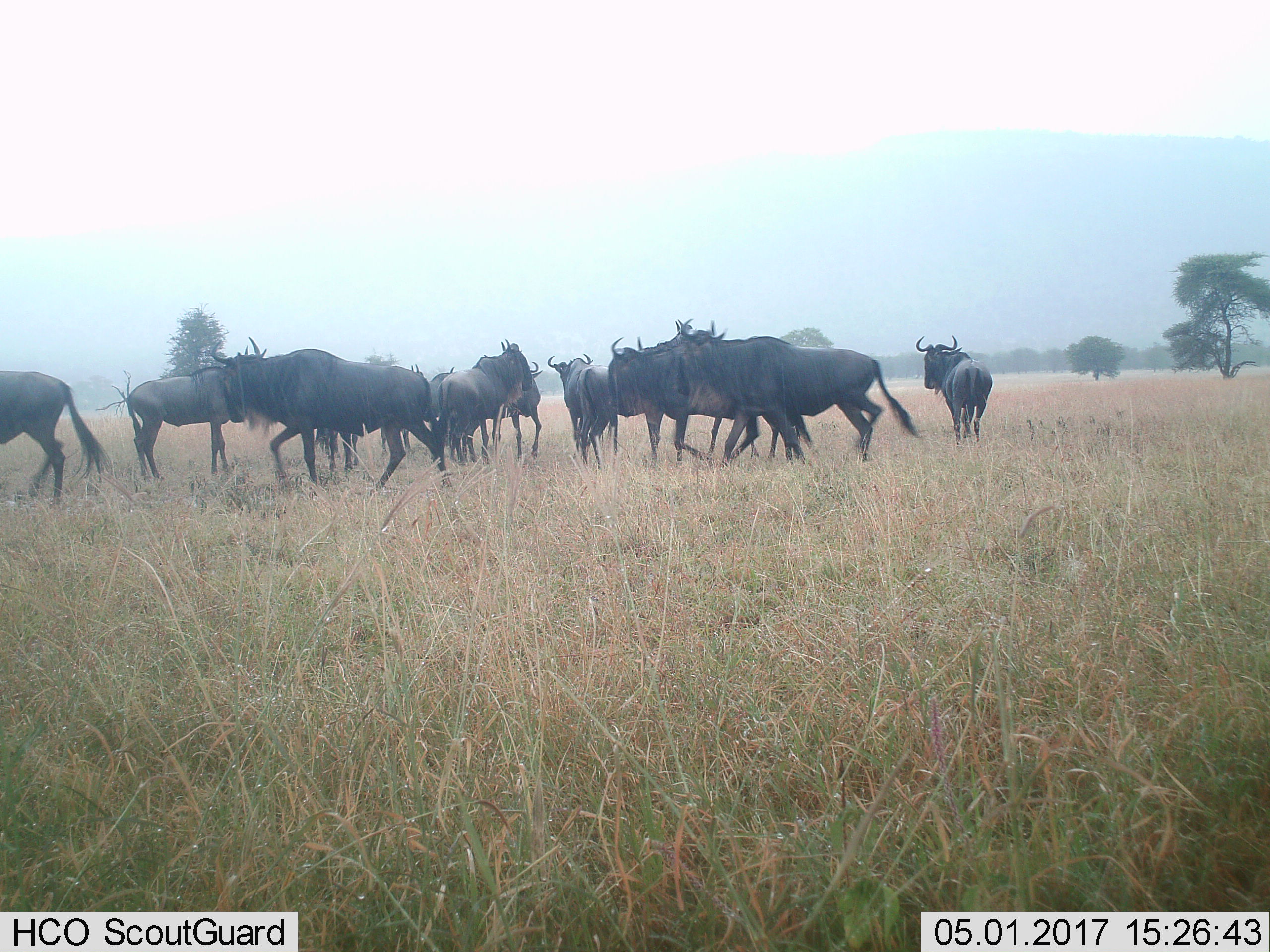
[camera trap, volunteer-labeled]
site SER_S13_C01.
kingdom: Animalia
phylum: Chordata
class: Mammalia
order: Artiodactyla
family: Bovidae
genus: Connochaetes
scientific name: Connochaetes taurinus taurinus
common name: blue wildebeest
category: wildebeestblue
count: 11-50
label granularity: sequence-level